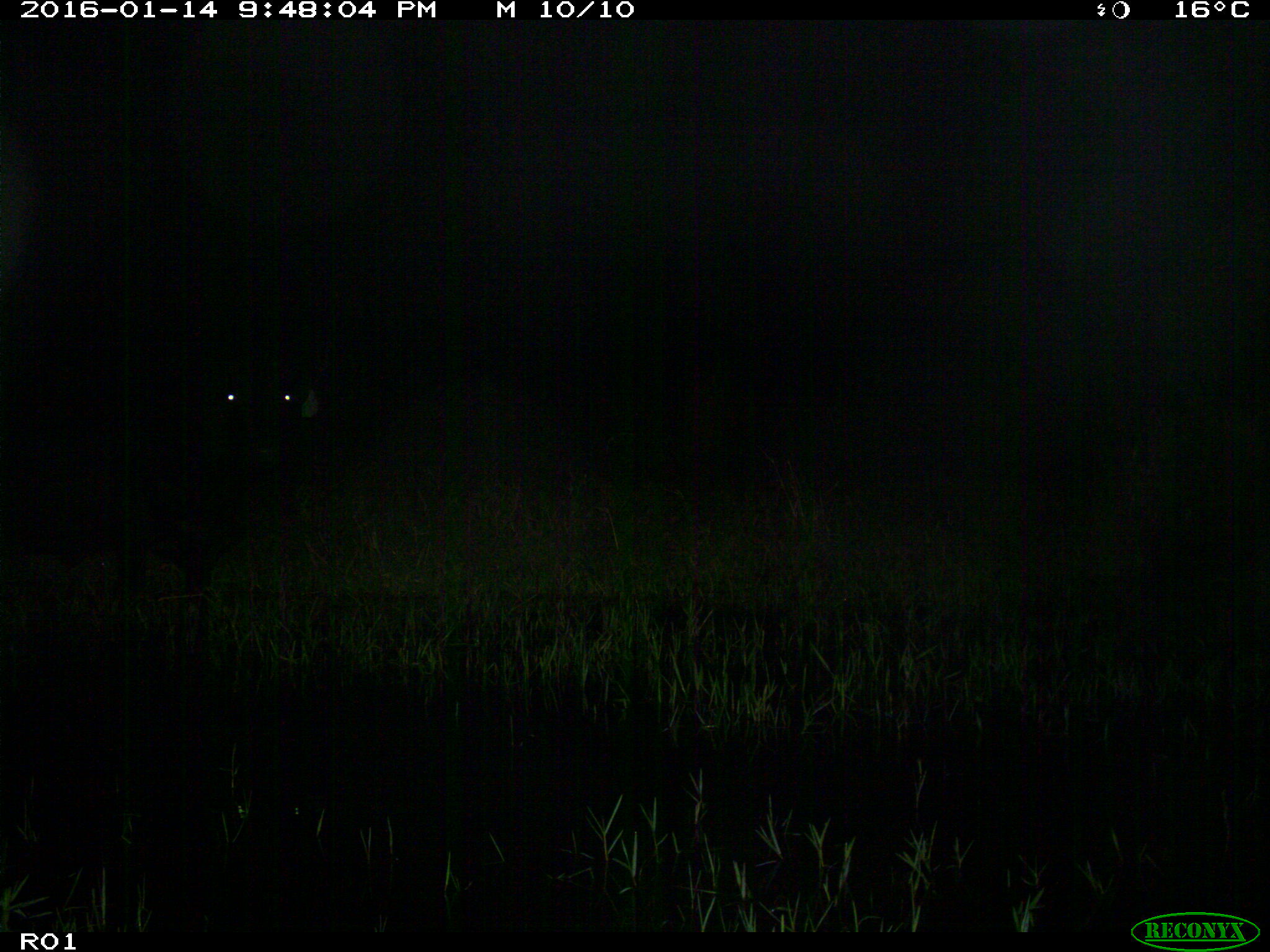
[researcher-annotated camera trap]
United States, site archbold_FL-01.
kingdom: Animalia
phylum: Chordata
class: Mammalia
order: Artiodactyla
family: Bovidae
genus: Bos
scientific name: Bos taurus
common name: domestic cow